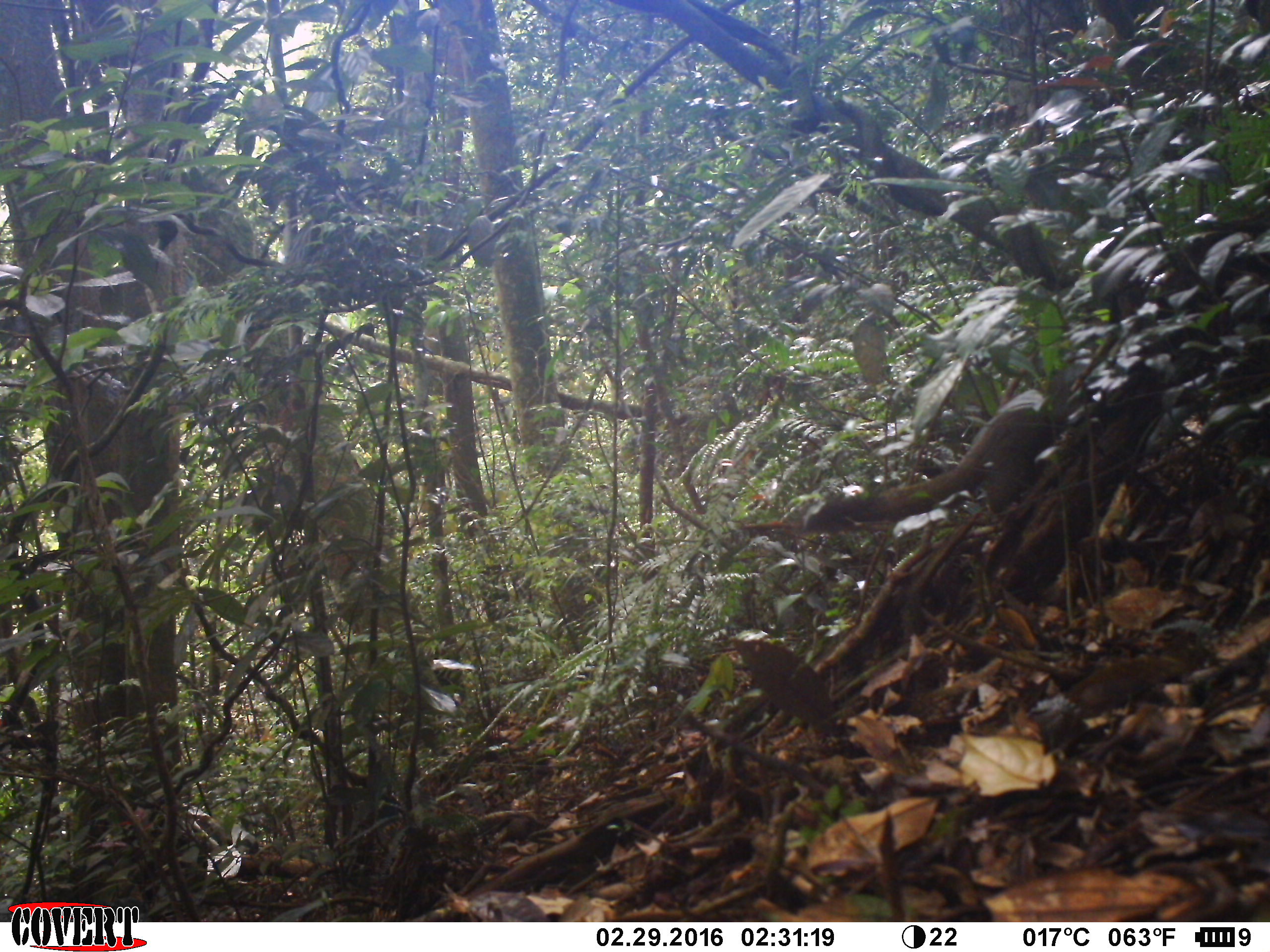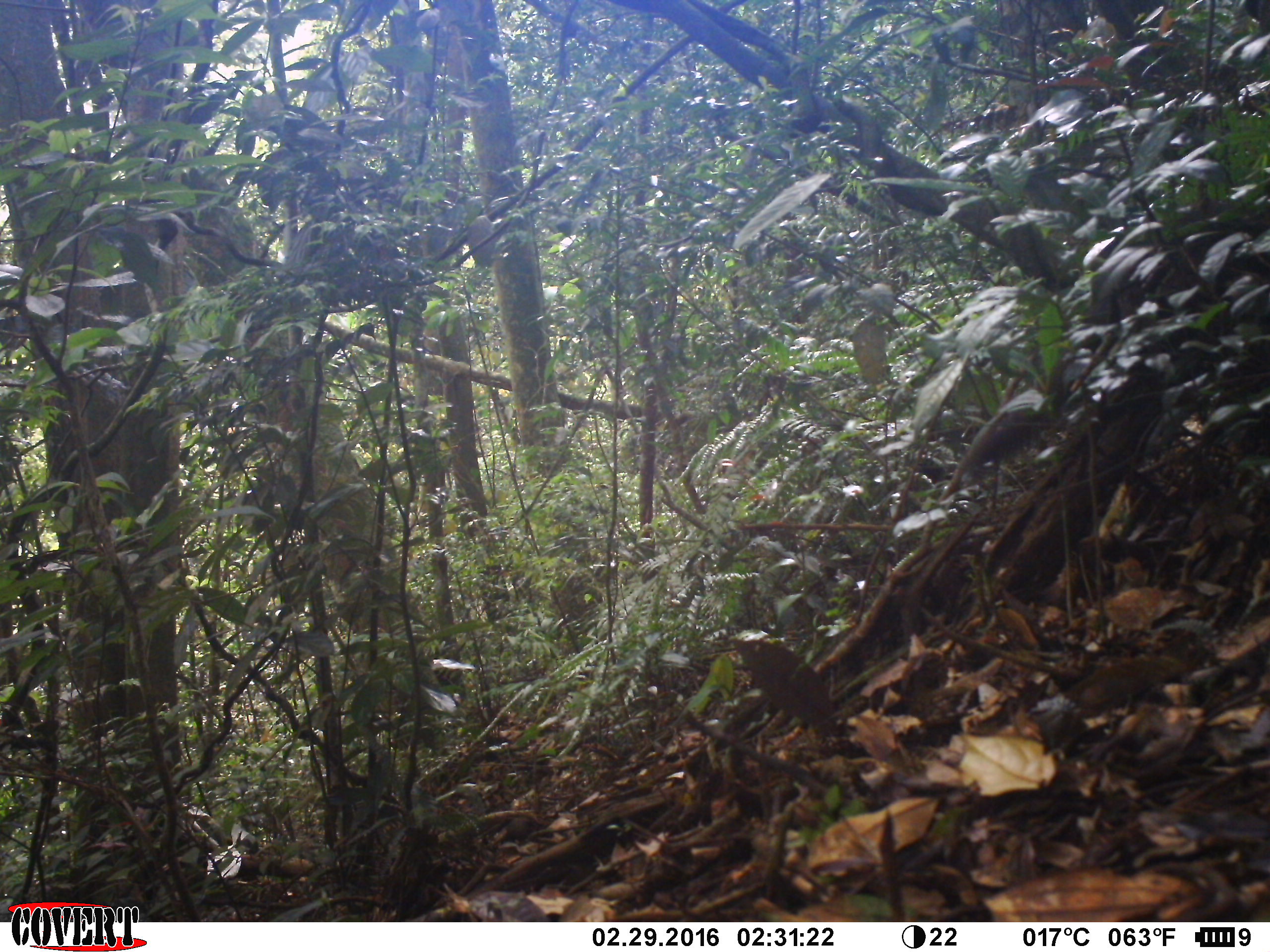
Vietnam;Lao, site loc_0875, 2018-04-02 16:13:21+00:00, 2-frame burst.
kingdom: Animalia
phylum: Chordata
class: Mammalia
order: Rodentia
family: Sciuridae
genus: Sciurus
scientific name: Sciurus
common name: squirrel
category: unidentified squirrel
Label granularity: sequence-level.